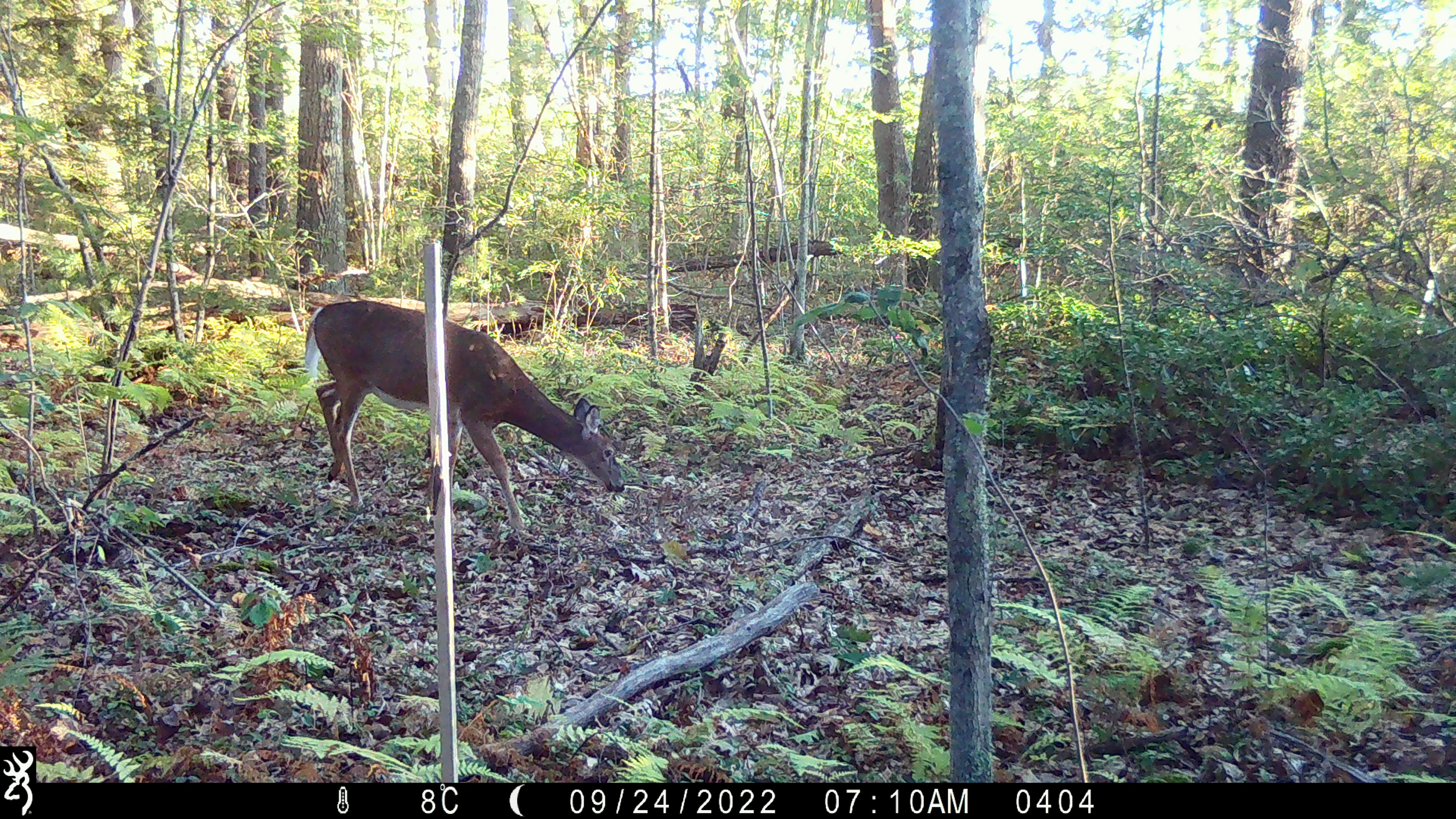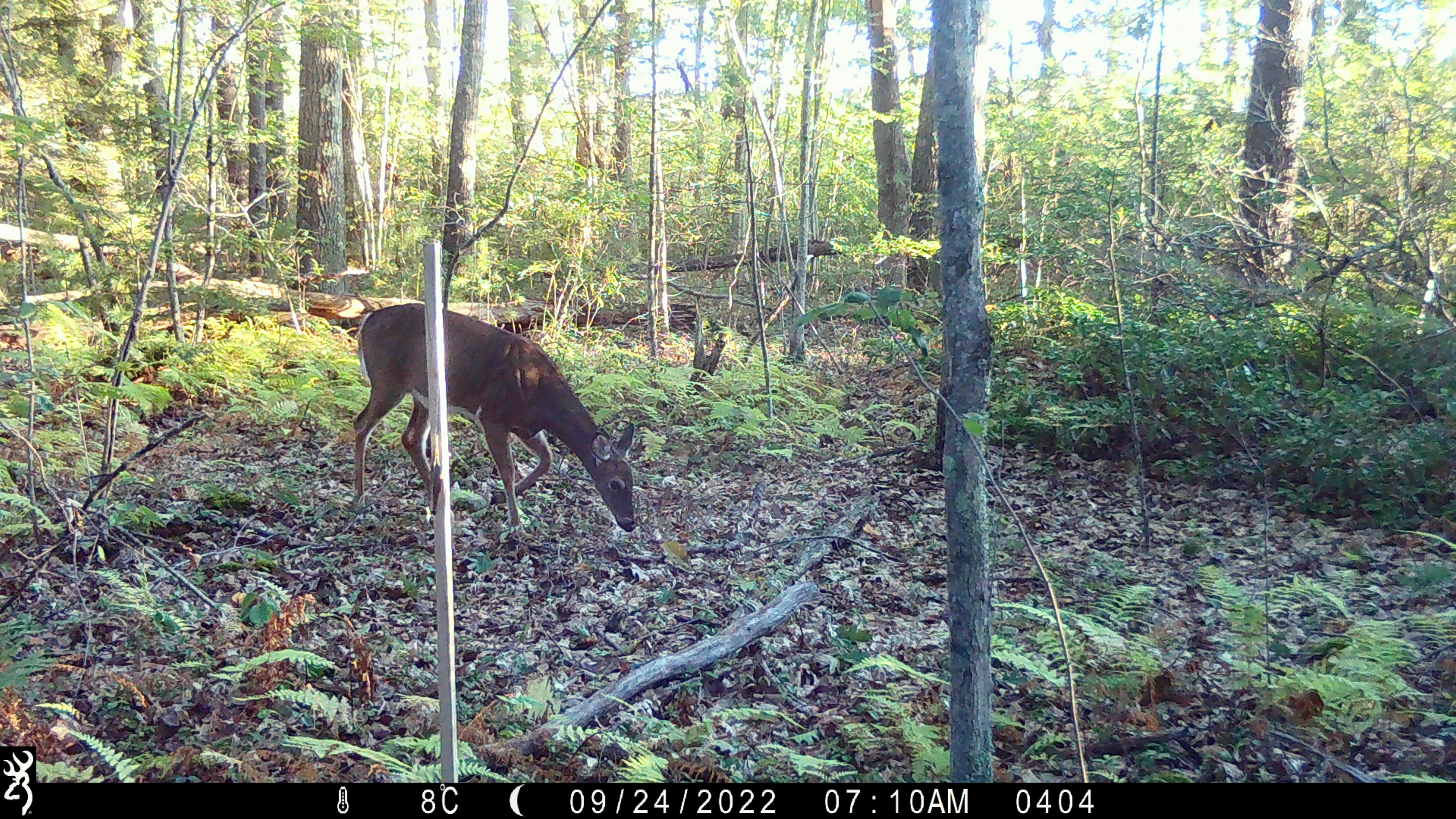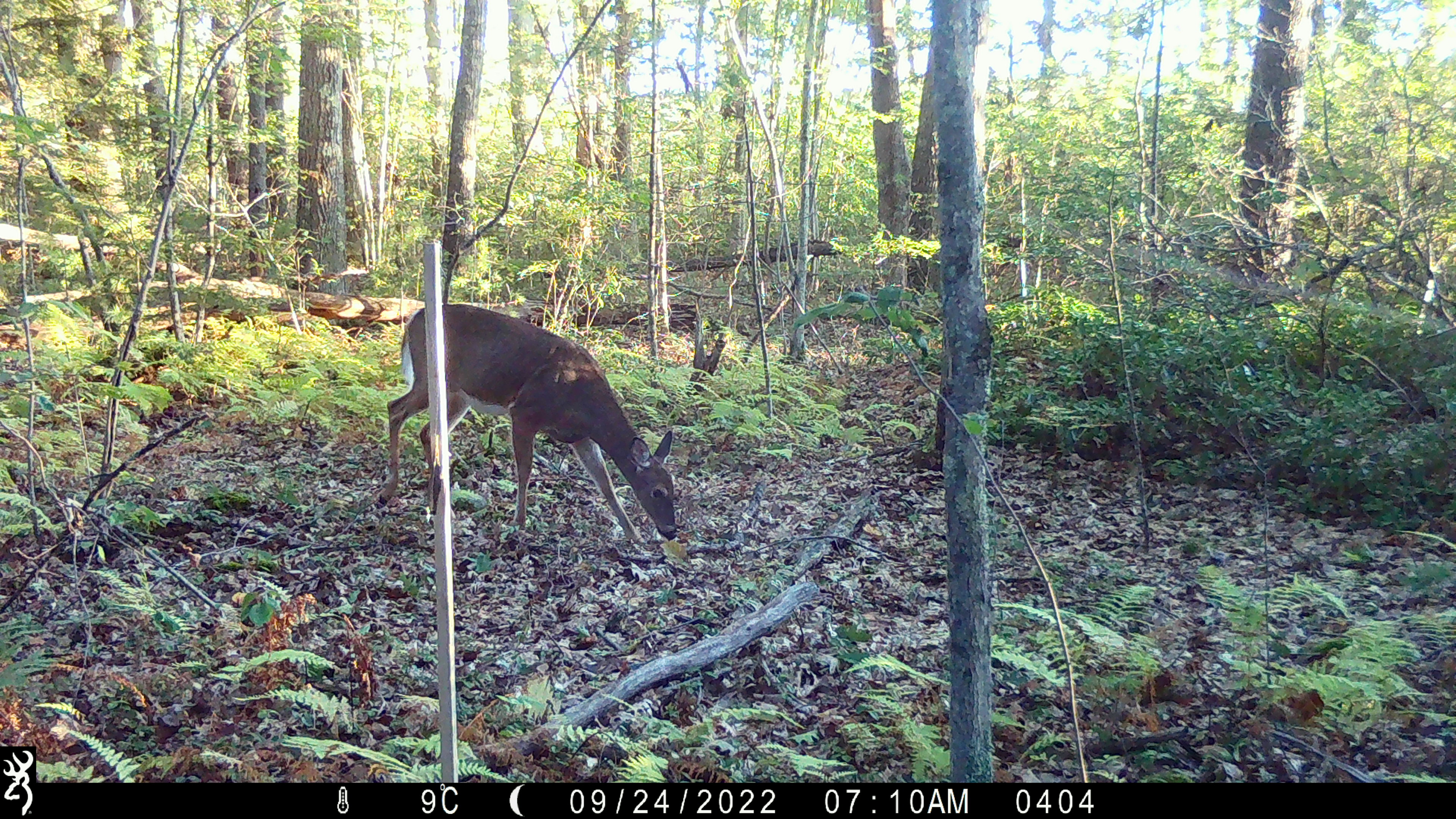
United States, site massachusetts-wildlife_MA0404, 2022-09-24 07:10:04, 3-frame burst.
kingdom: Animalia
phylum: Chordata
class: Mammalia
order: Artiodactyla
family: Cervidae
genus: Odocoileus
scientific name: Odocoileus virginianus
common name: white-tailed deer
White-tailed deer (Odocoileus virginianus).